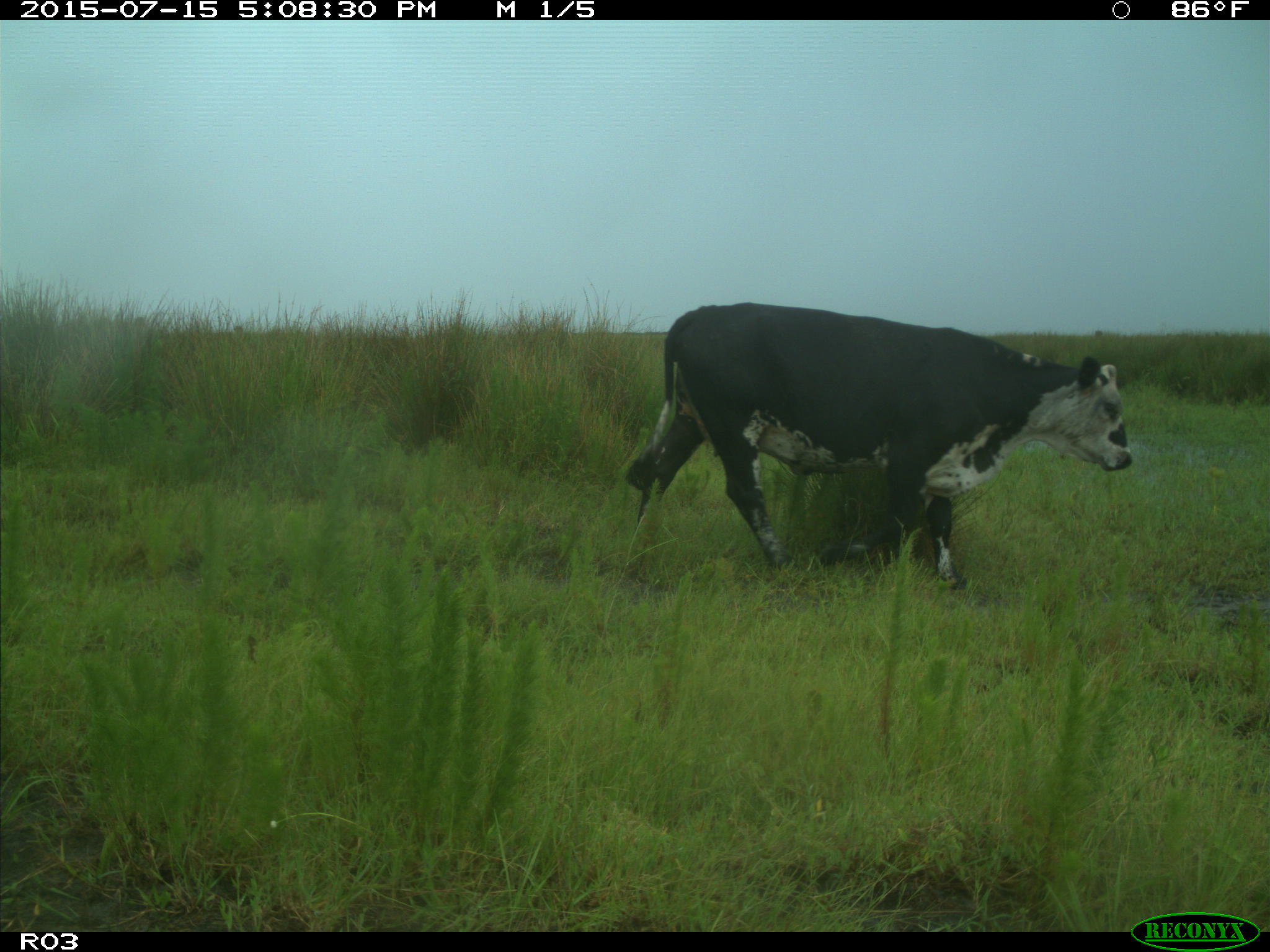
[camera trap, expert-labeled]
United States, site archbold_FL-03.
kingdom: Animalia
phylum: Chordata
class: Mammalia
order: Artiodactyla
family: Bovidae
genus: Bos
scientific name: Bos taurus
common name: domestic cow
Bos taurus (domestic cow).